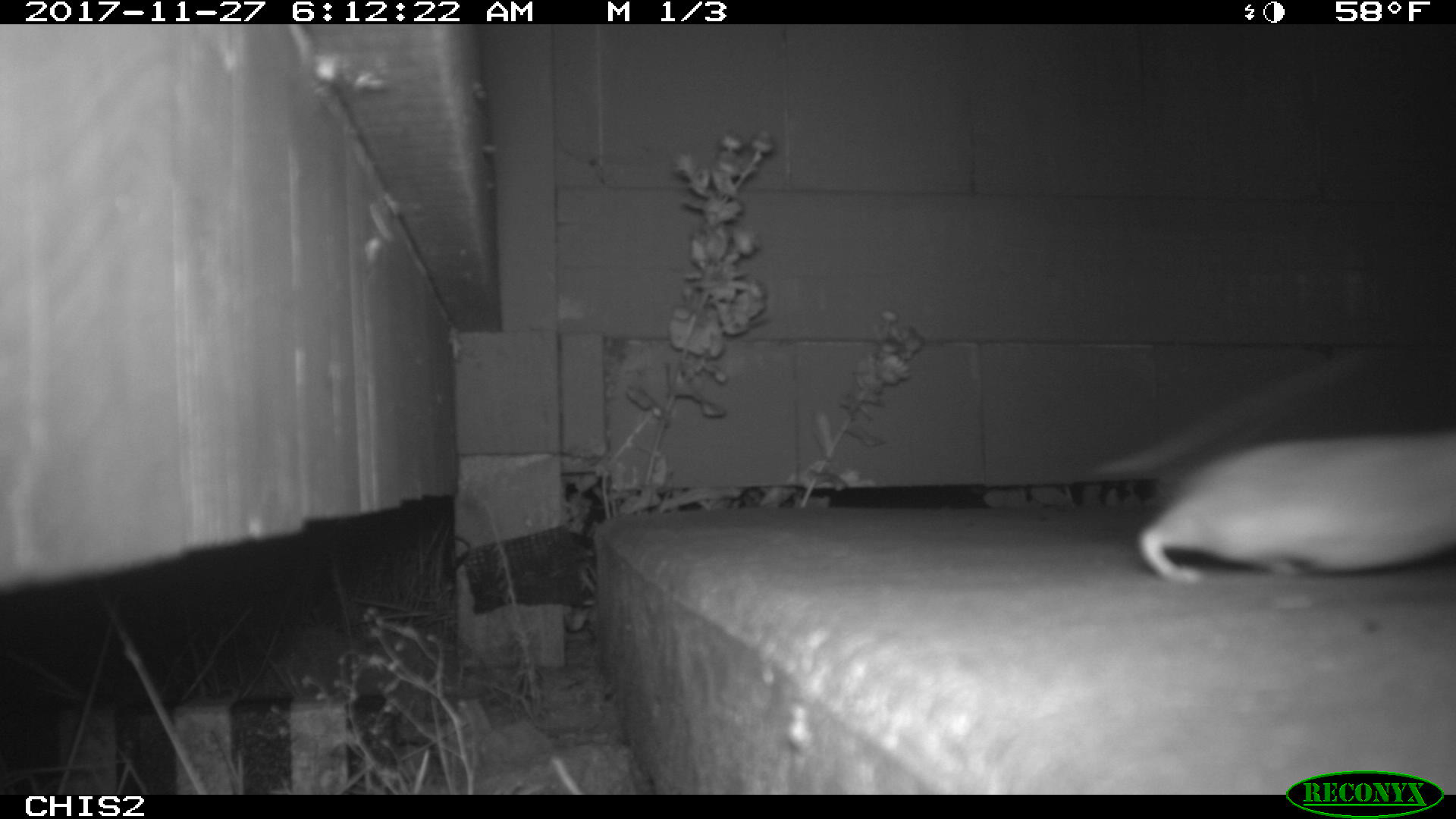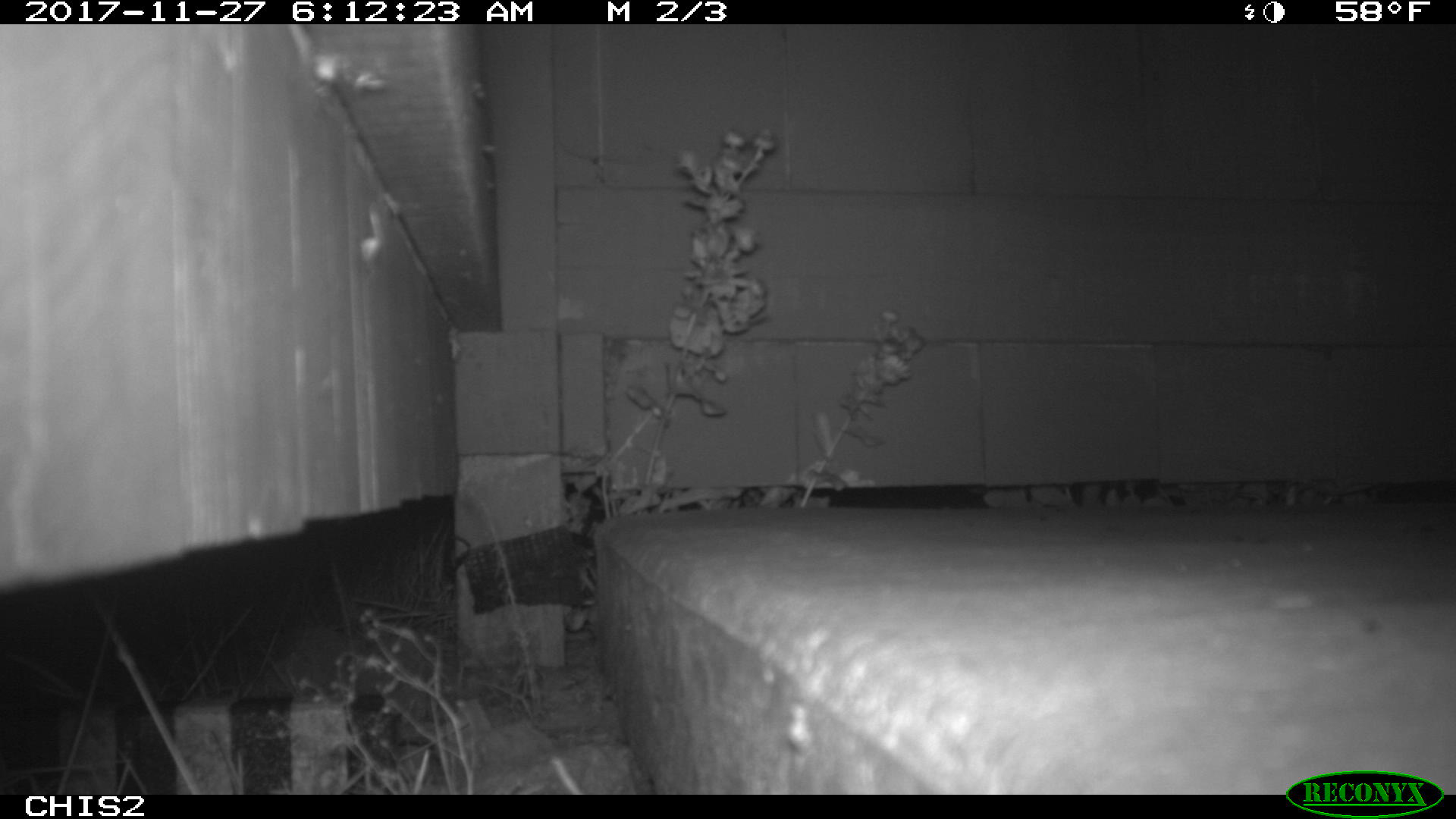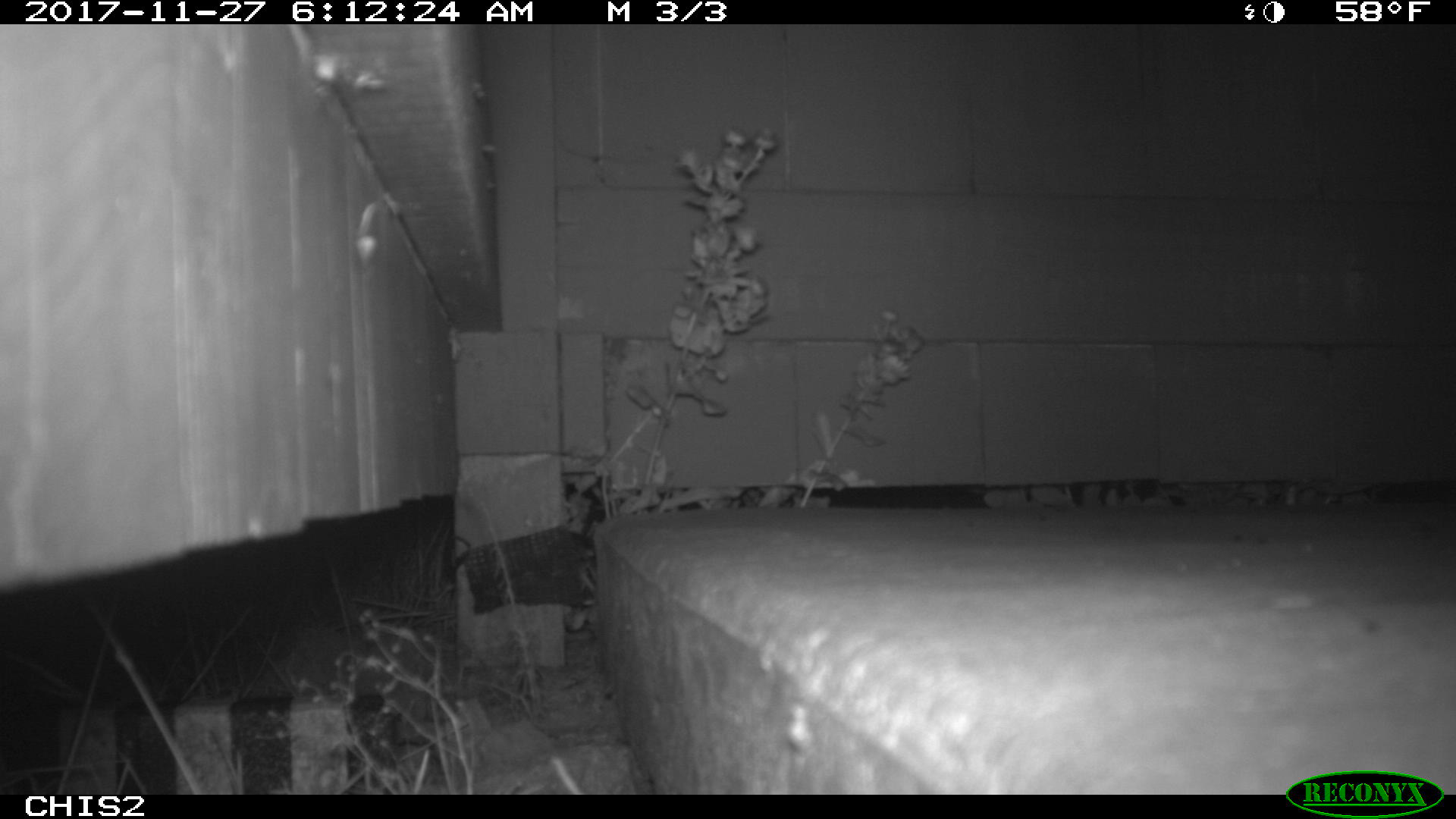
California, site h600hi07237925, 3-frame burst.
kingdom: Animalia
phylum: Chordata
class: Mammalia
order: Rodentia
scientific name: Rodentia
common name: rodent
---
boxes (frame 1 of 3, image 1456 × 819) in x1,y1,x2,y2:
rodent: 1090,361,1455,587